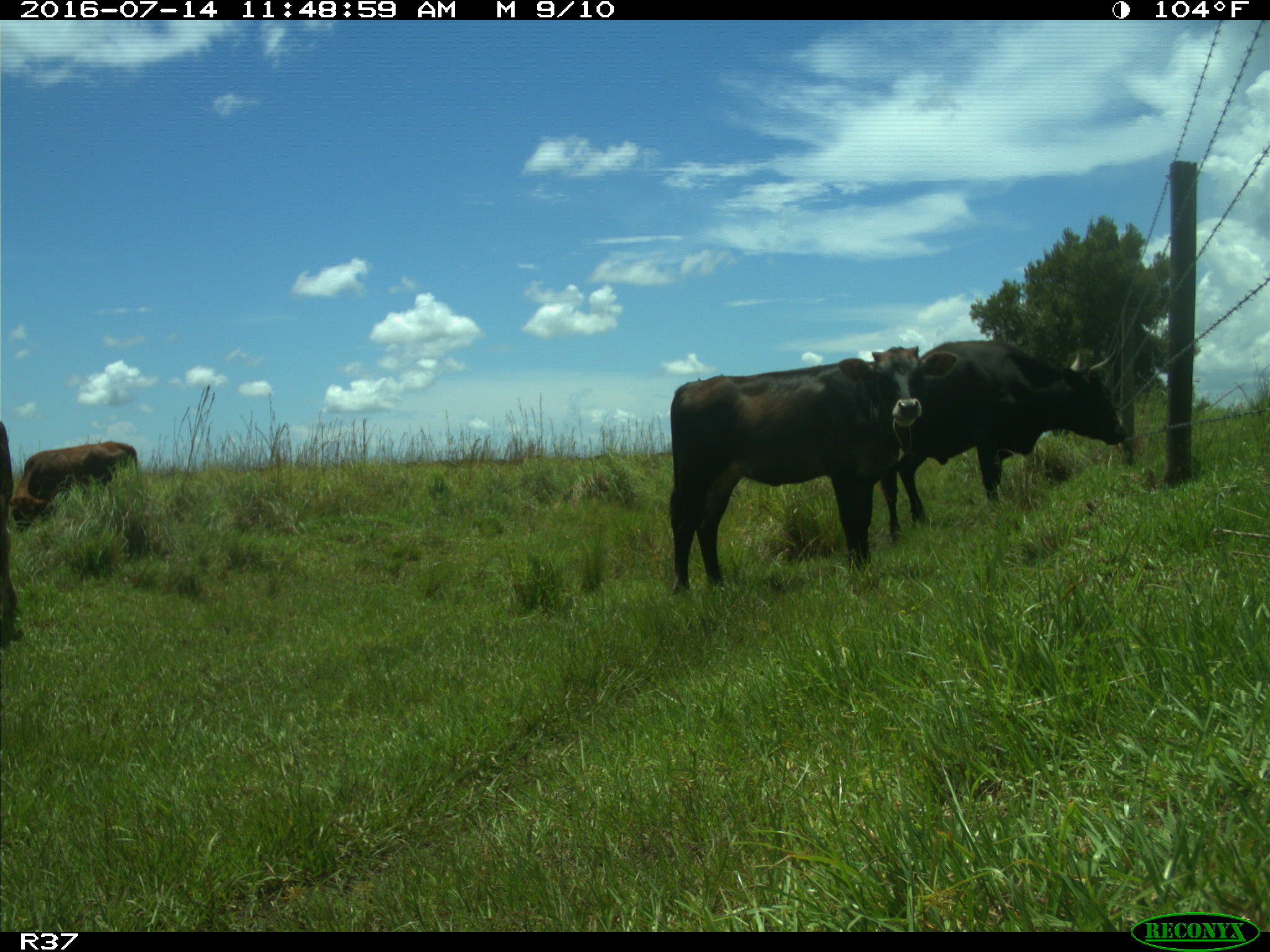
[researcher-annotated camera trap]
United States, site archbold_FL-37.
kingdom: Animalia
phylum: Chordata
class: Mammalia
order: Artiodactyla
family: Bovidae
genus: Bos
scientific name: Bos taurus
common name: domestic cow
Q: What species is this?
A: Bos taurus (domestic cow).